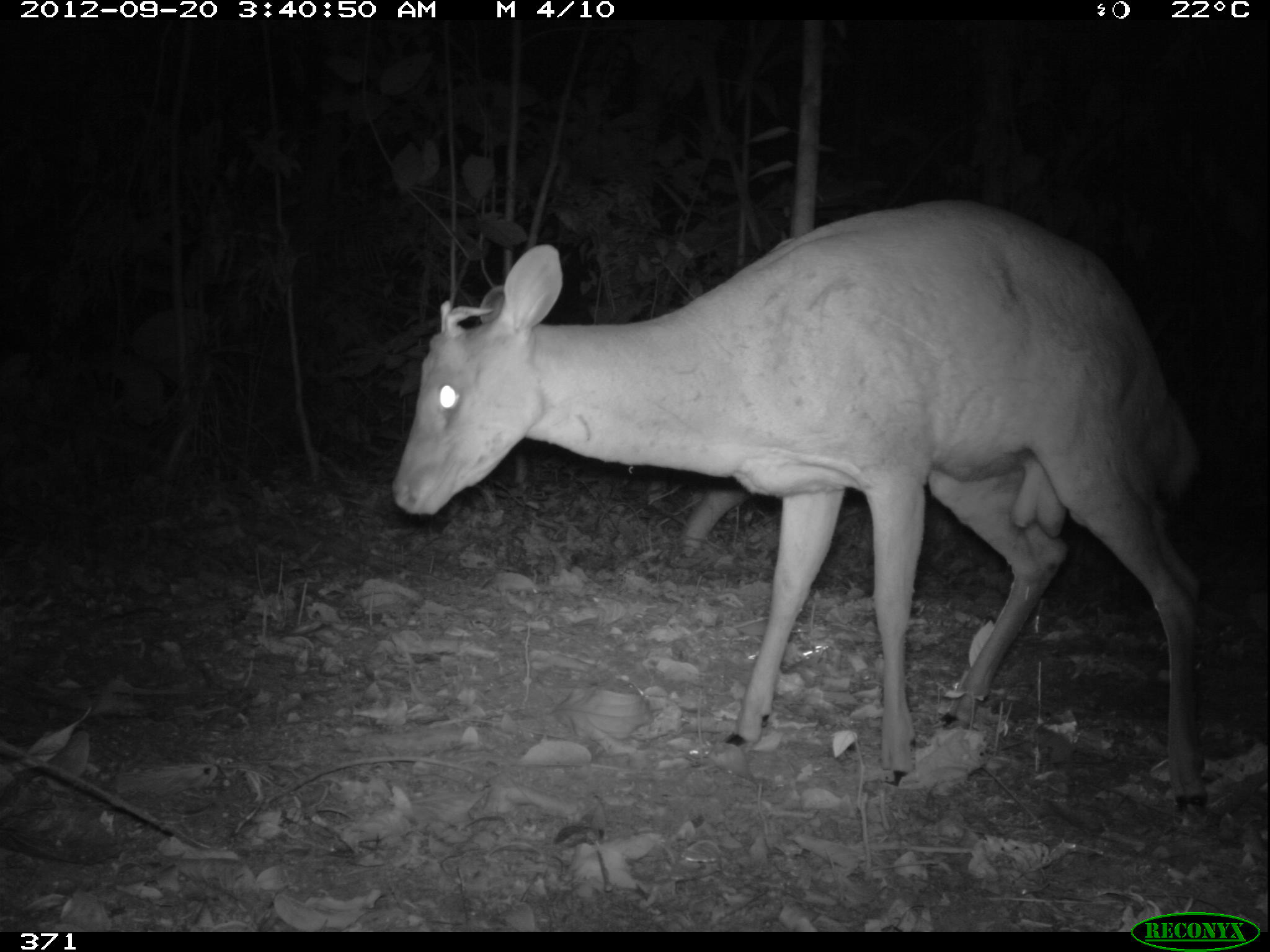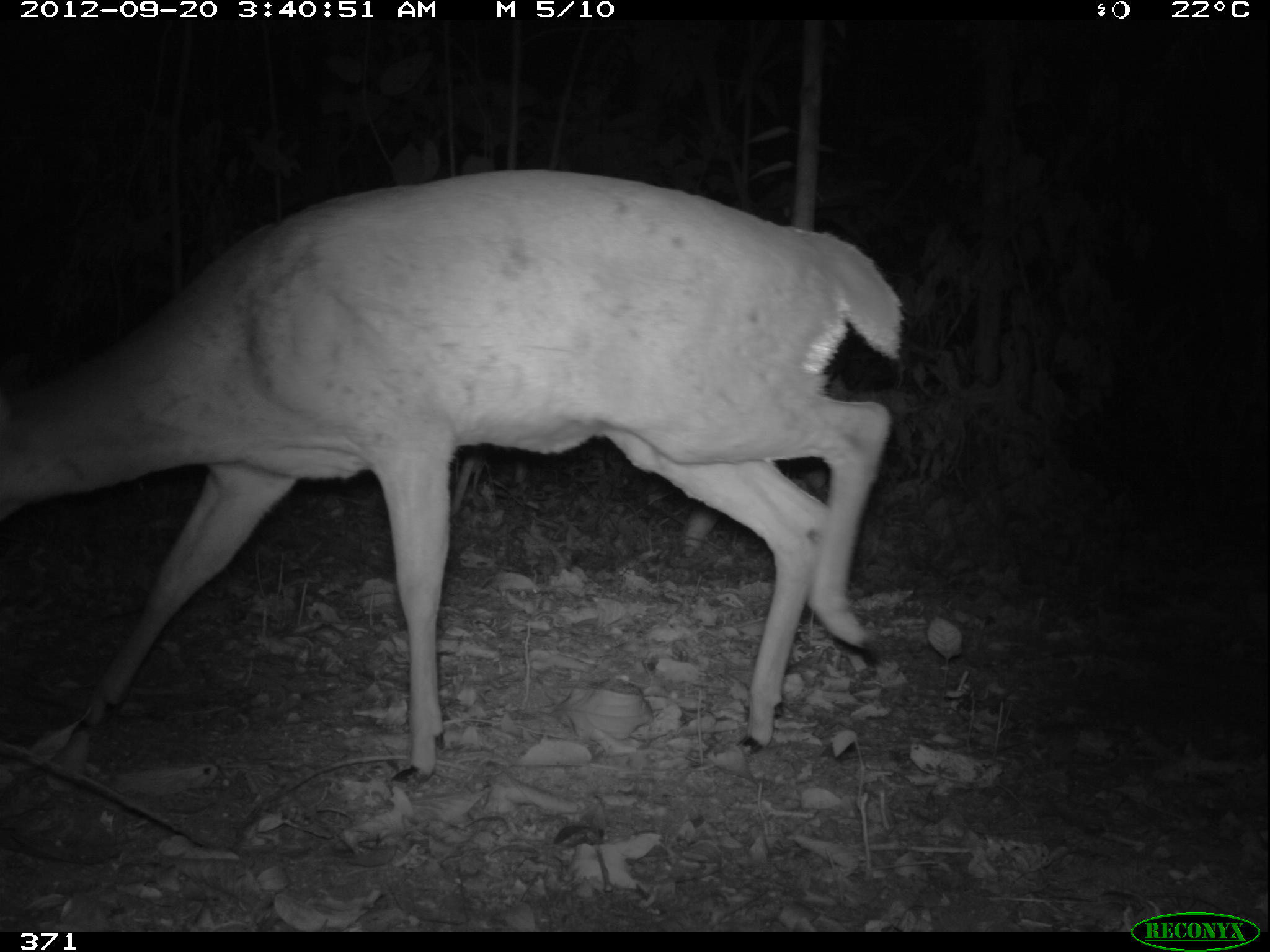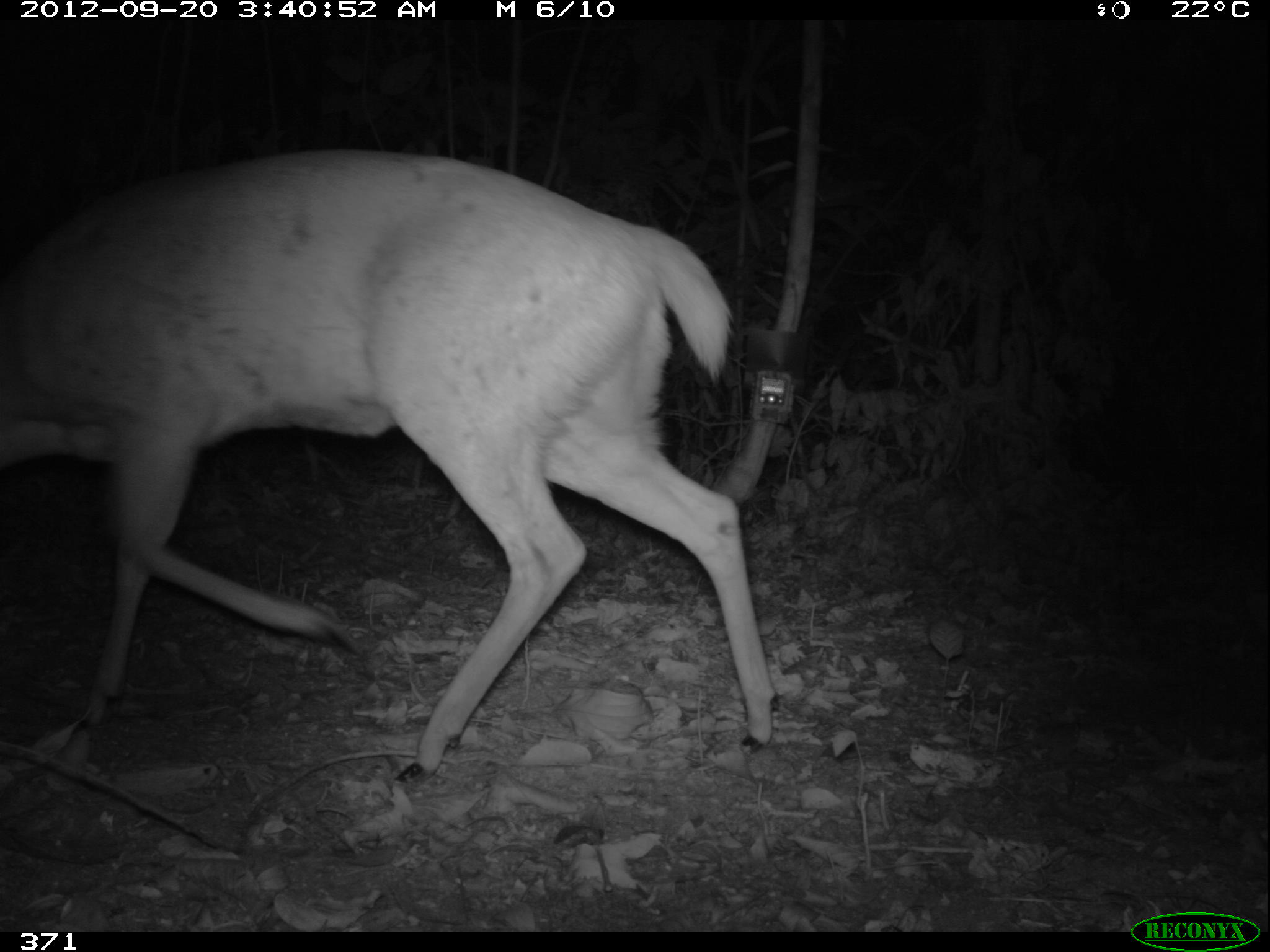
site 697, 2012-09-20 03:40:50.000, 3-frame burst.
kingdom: Animalia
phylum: Chordata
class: Mammalia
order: Artiodactyla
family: Cervidae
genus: Mazama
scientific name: Mazama americana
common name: red brocket